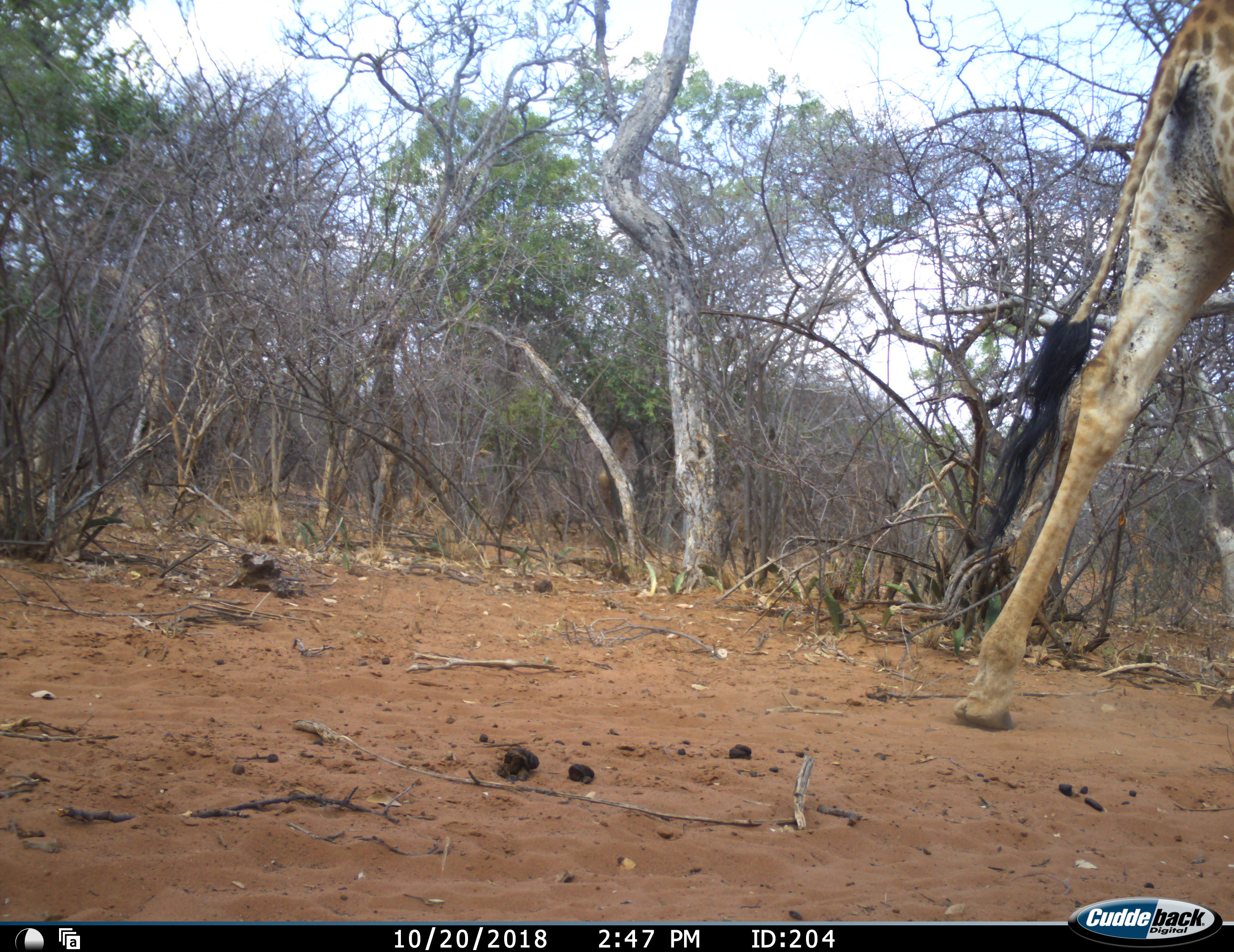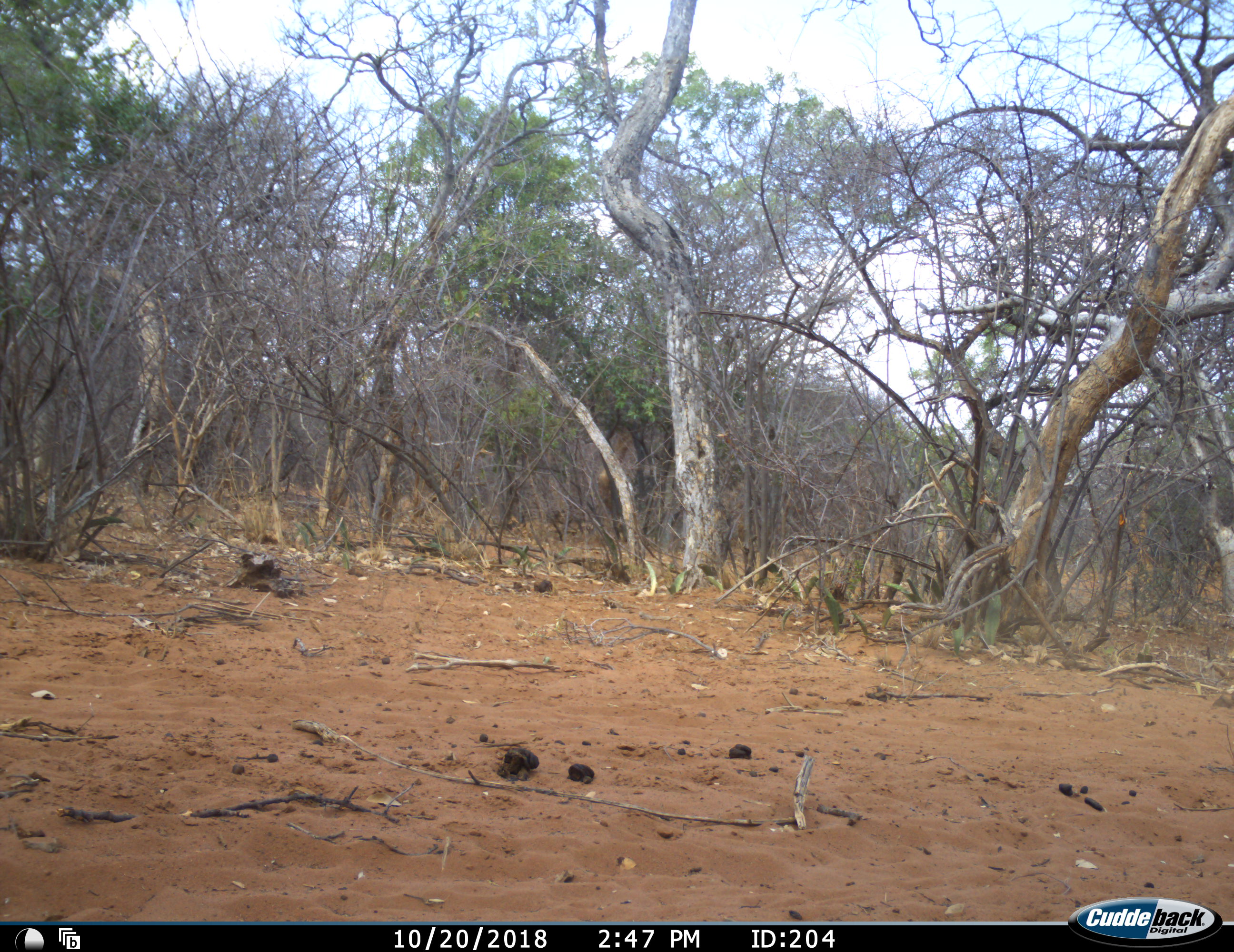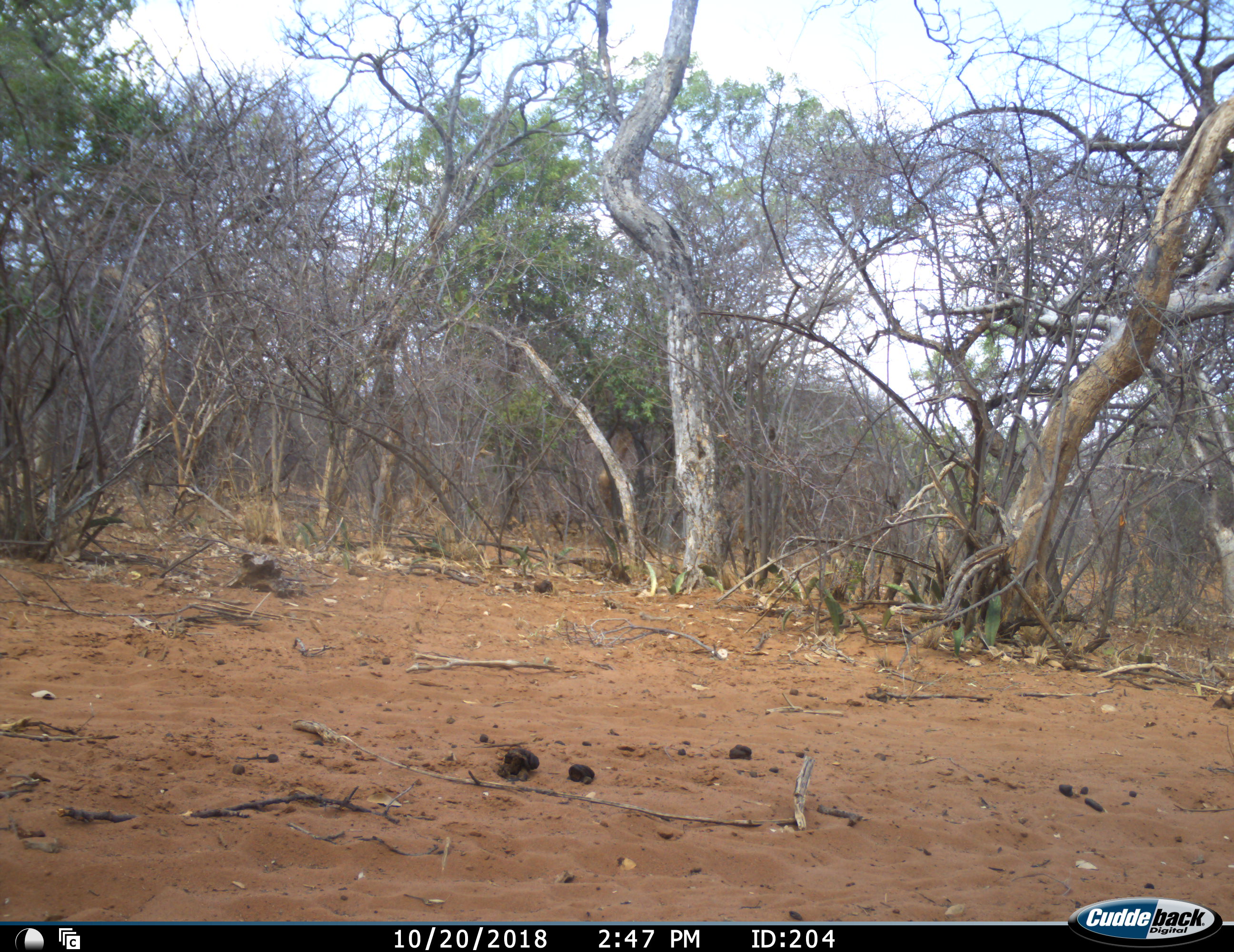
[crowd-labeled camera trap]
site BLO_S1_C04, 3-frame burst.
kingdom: Animalia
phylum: Chordata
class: Mammalia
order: Artiodactyla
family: Giraffidae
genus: Giraffa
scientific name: Giraffa camelopardalis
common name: giraffe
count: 1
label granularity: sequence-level